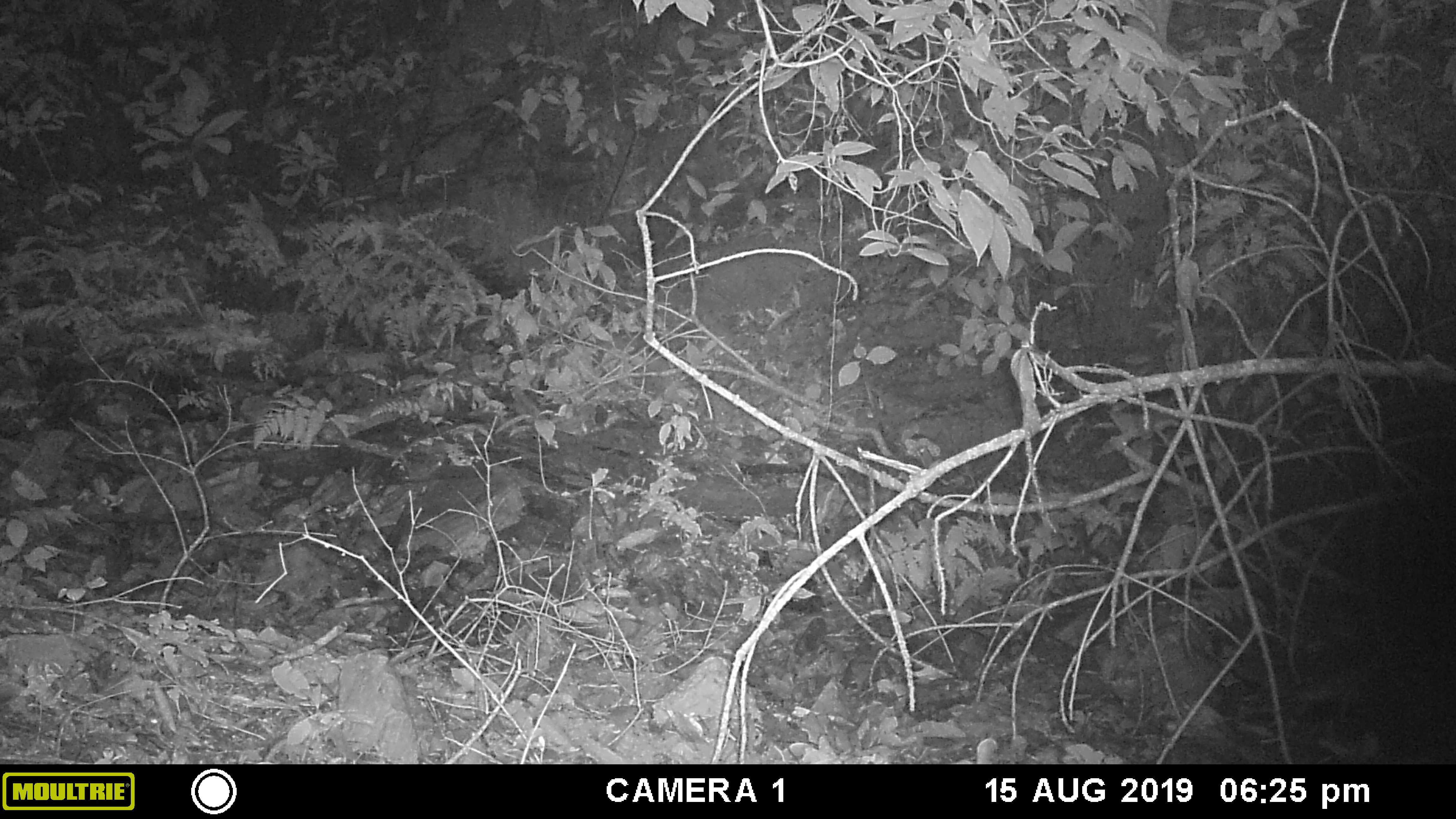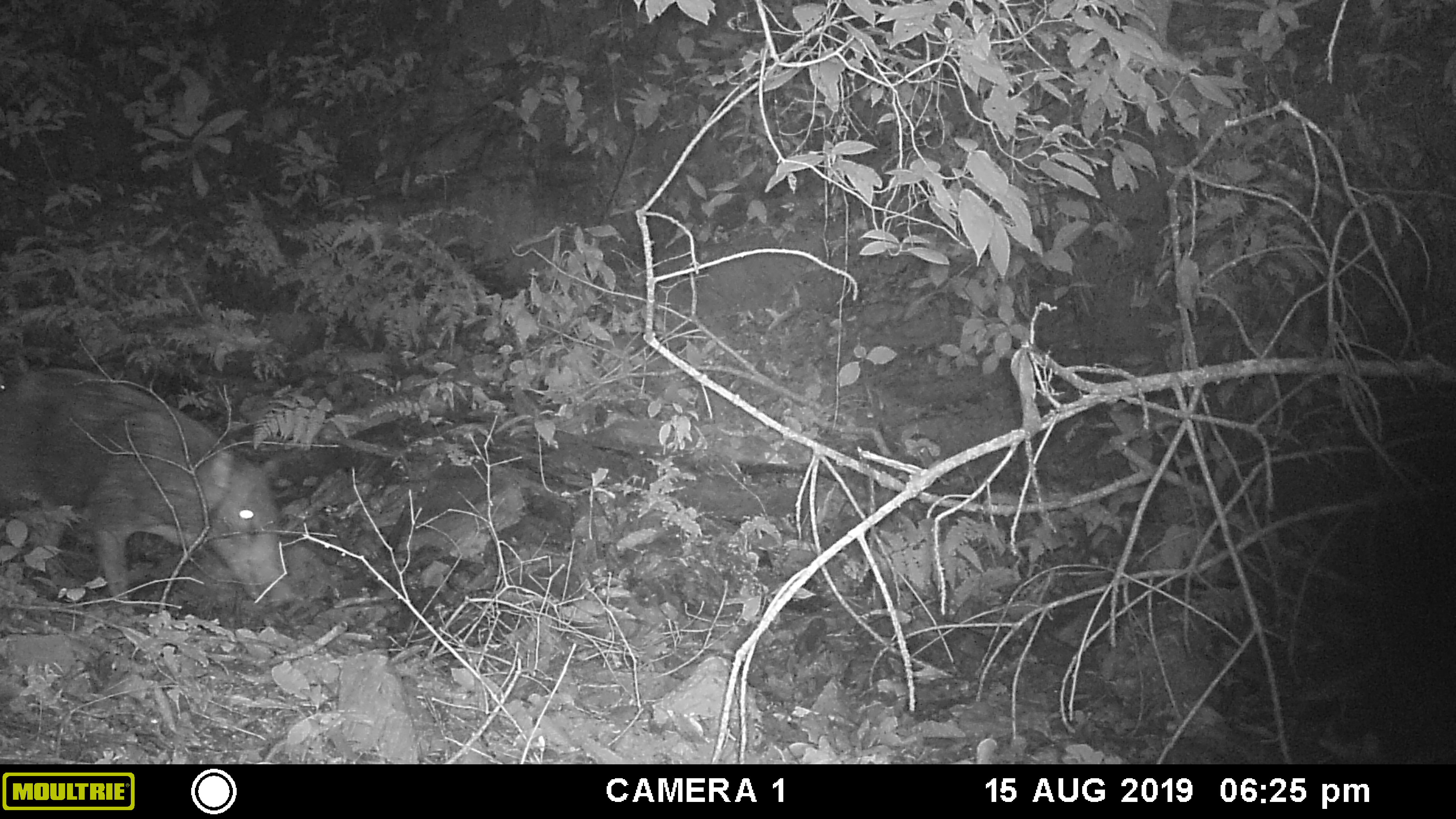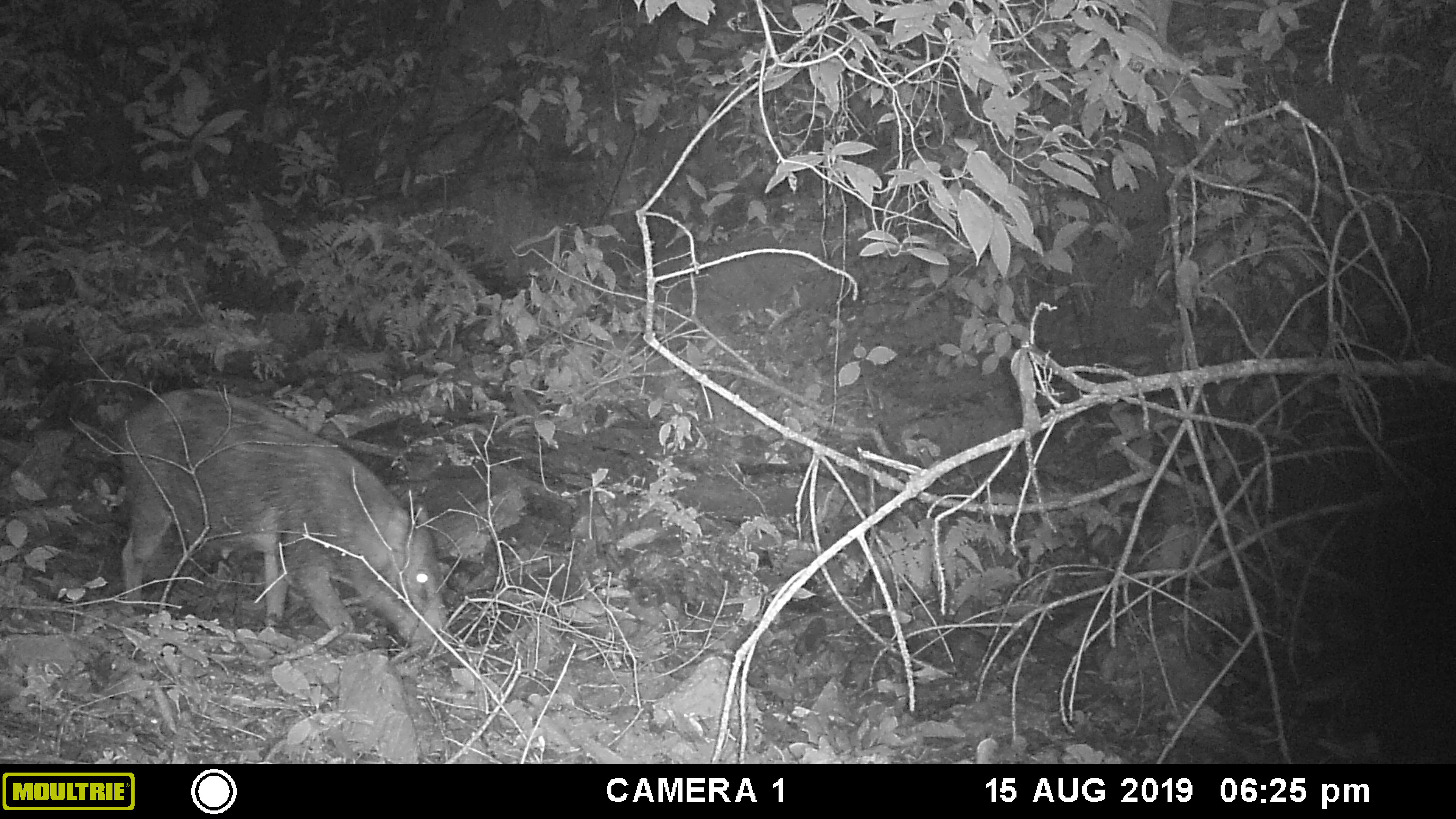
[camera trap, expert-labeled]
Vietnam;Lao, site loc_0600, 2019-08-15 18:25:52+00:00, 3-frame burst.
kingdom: Animalia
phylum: Chordata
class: Mammalia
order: Artiodactyla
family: Suidae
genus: Sus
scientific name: Sus scrofa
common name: eurasian wild pig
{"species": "eurasian wild pig (Sus scrofa)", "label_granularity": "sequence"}